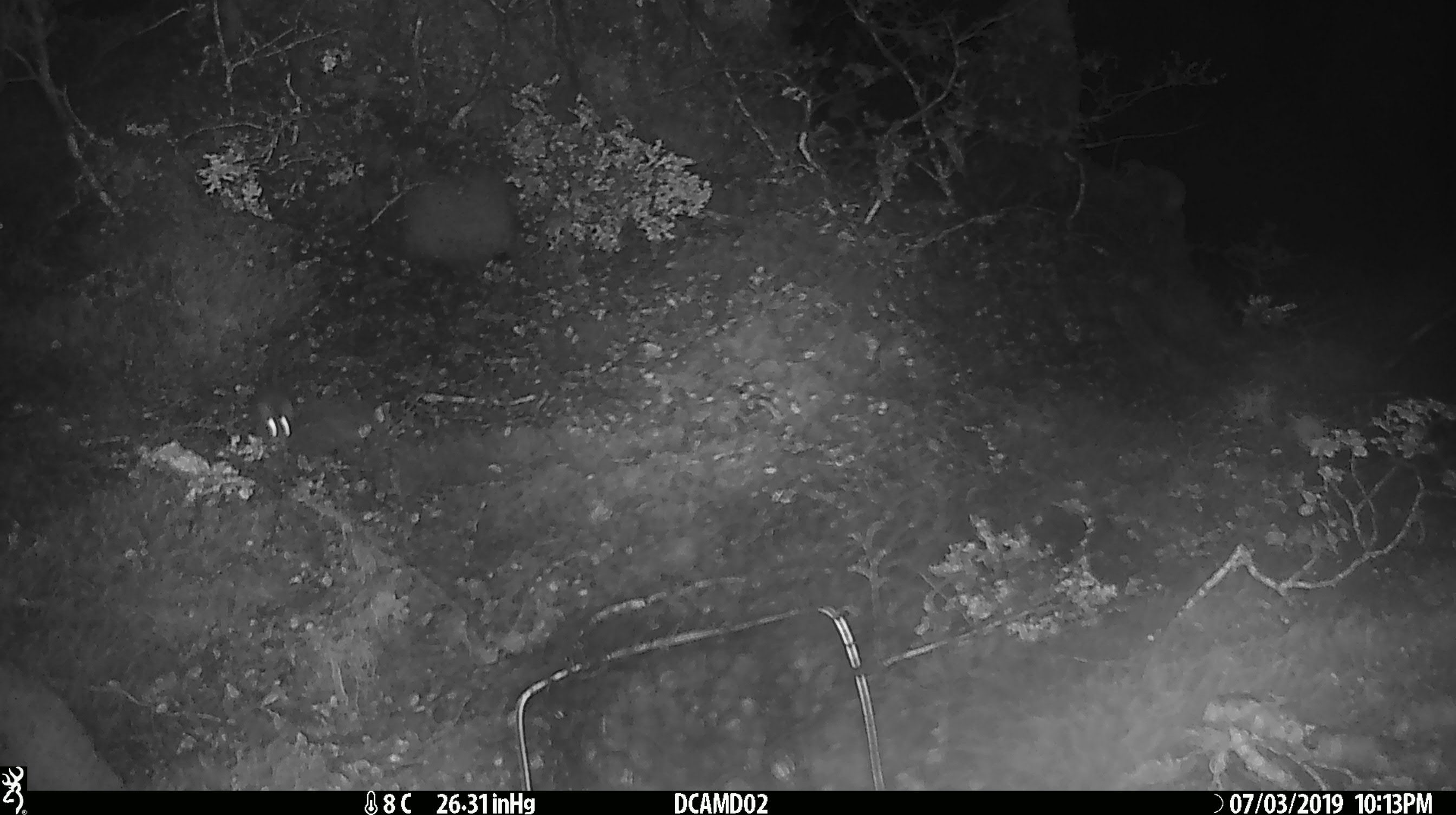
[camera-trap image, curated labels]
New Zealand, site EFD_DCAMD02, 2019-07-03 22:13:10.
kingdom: Animalia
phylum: Chordata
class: Mammalia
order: Rodentia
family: Muridae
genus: Mus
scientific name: Mus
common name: mouse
Mouse (Mus).